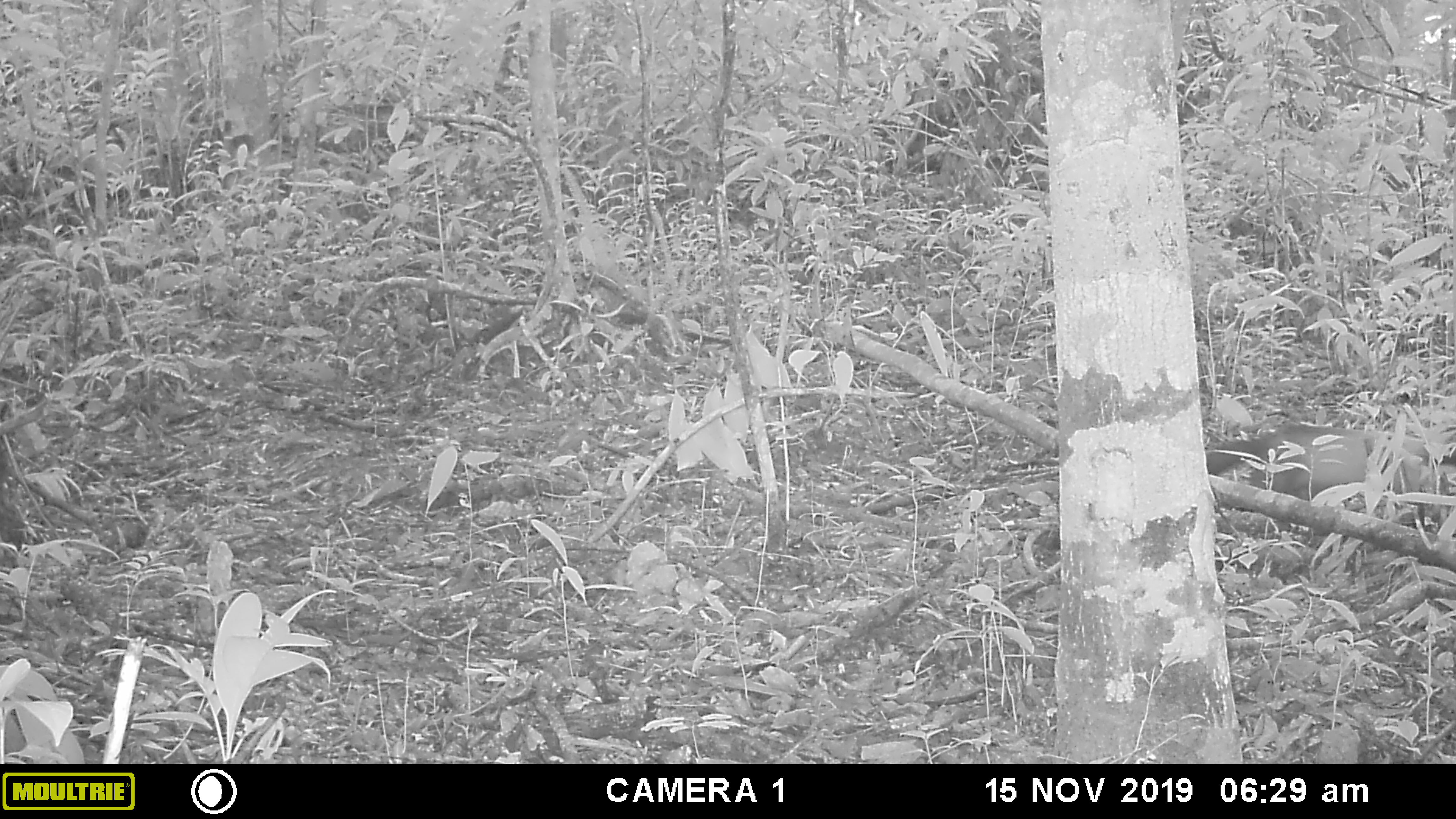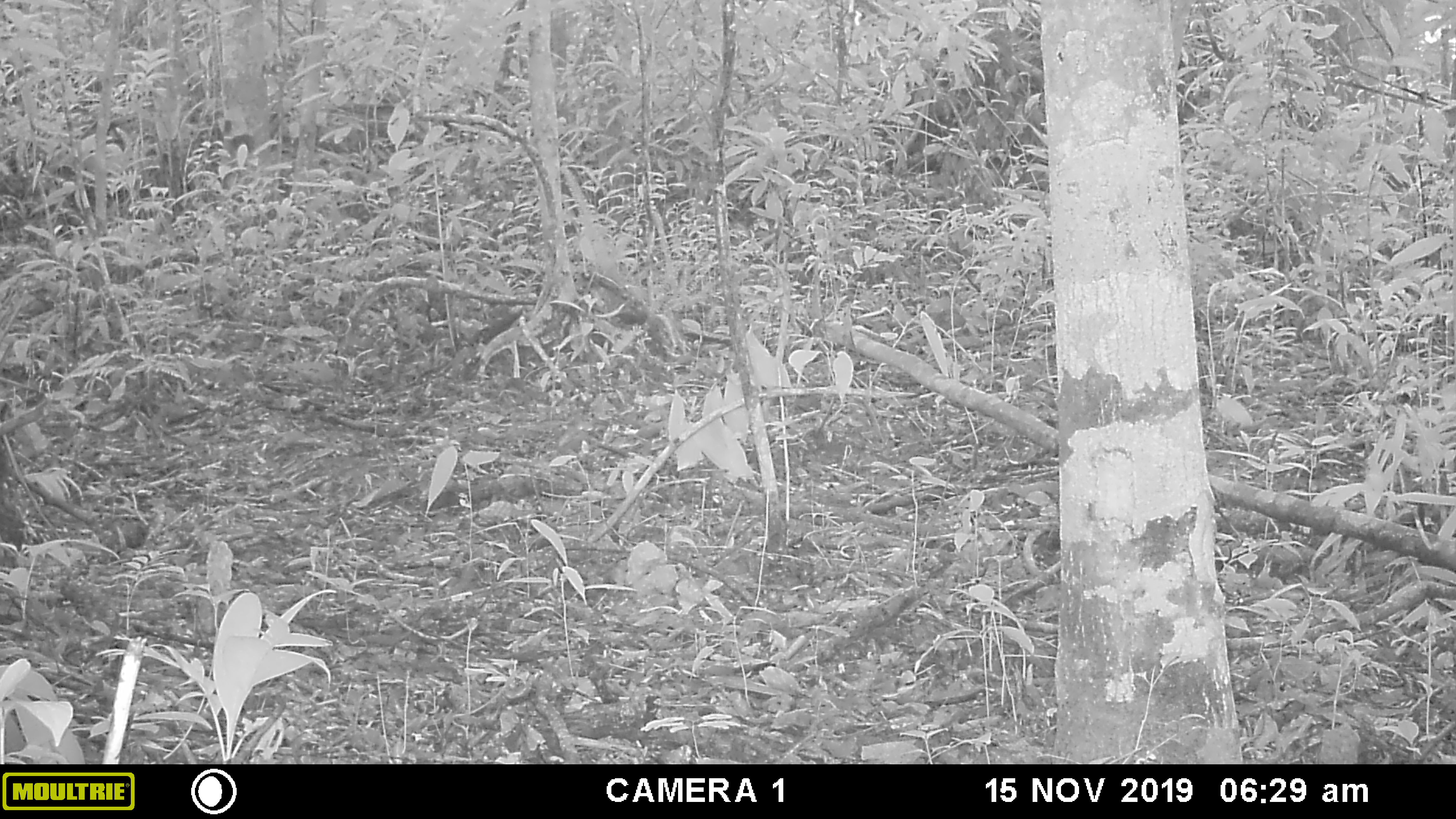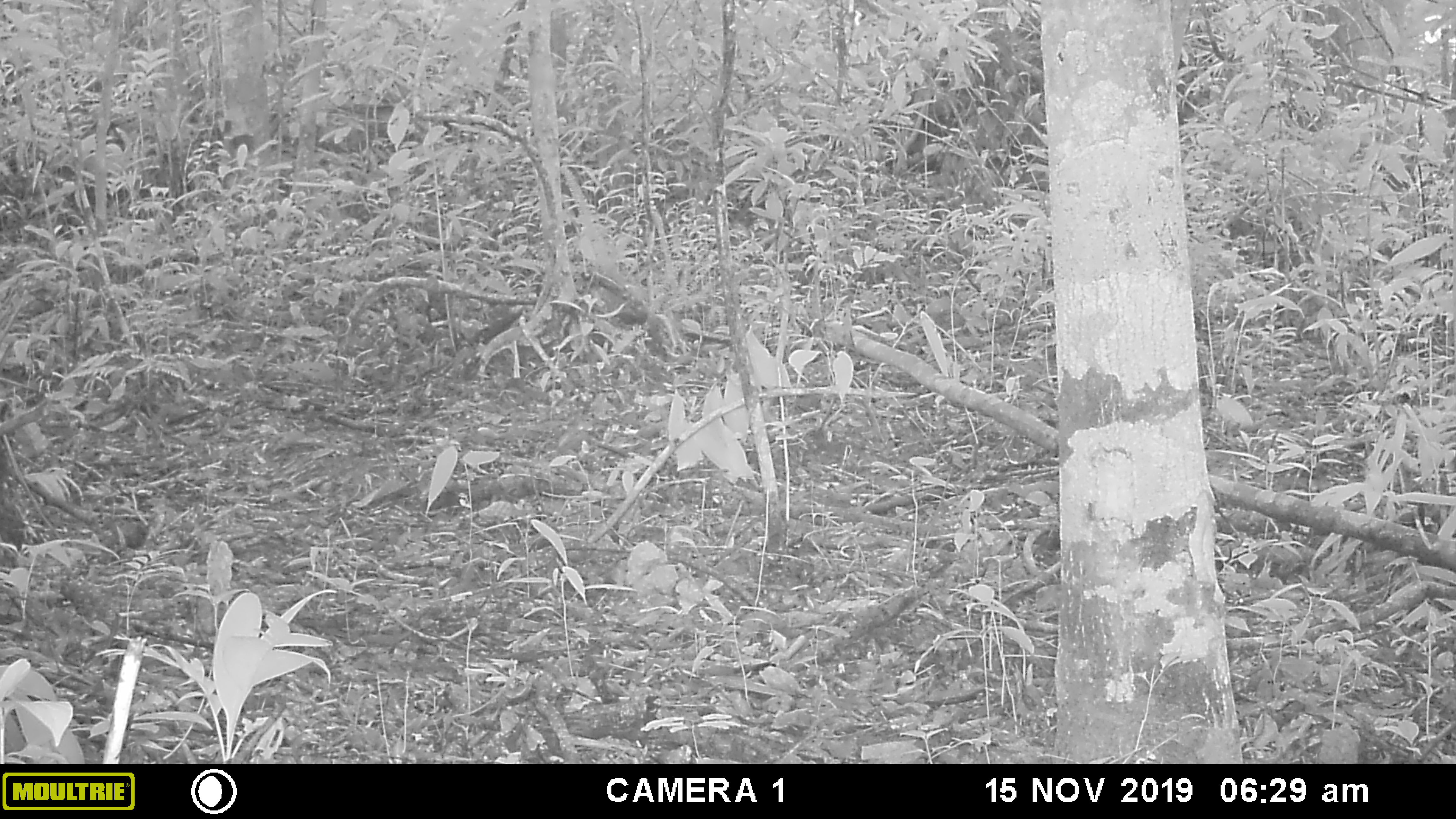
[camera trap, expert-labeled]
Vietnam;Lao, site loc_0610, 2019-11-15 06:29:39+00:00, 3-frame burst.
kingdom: Animalia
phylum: Chordata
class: Mammalia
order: Carnivora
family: Mustelidae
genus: Martes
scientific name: Martes flavigula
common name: yellow-throated marten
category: yellow throated marten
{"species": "yellow throated marten (yellow-throated marten) (Martes flavigula)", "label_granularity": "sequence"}